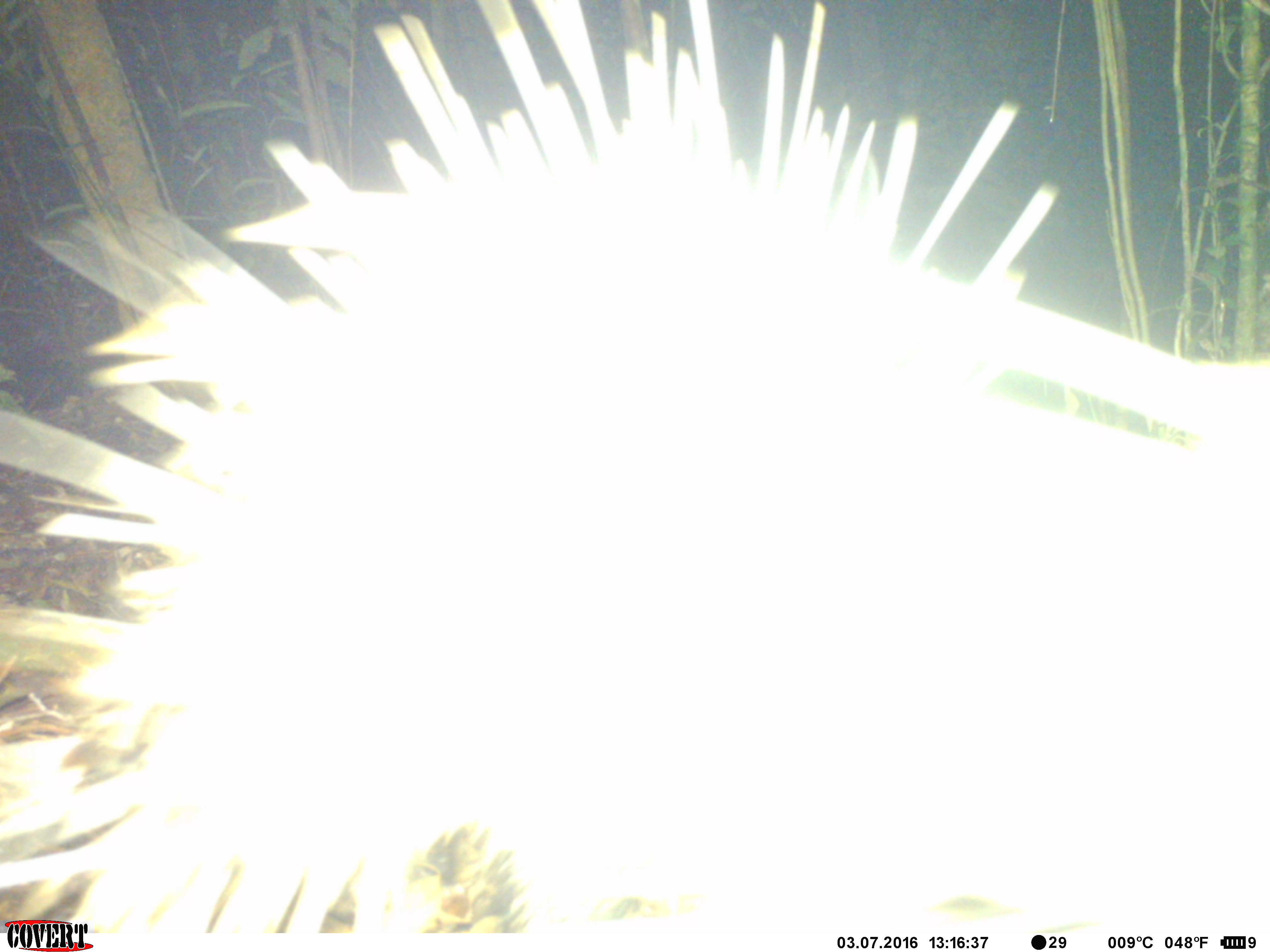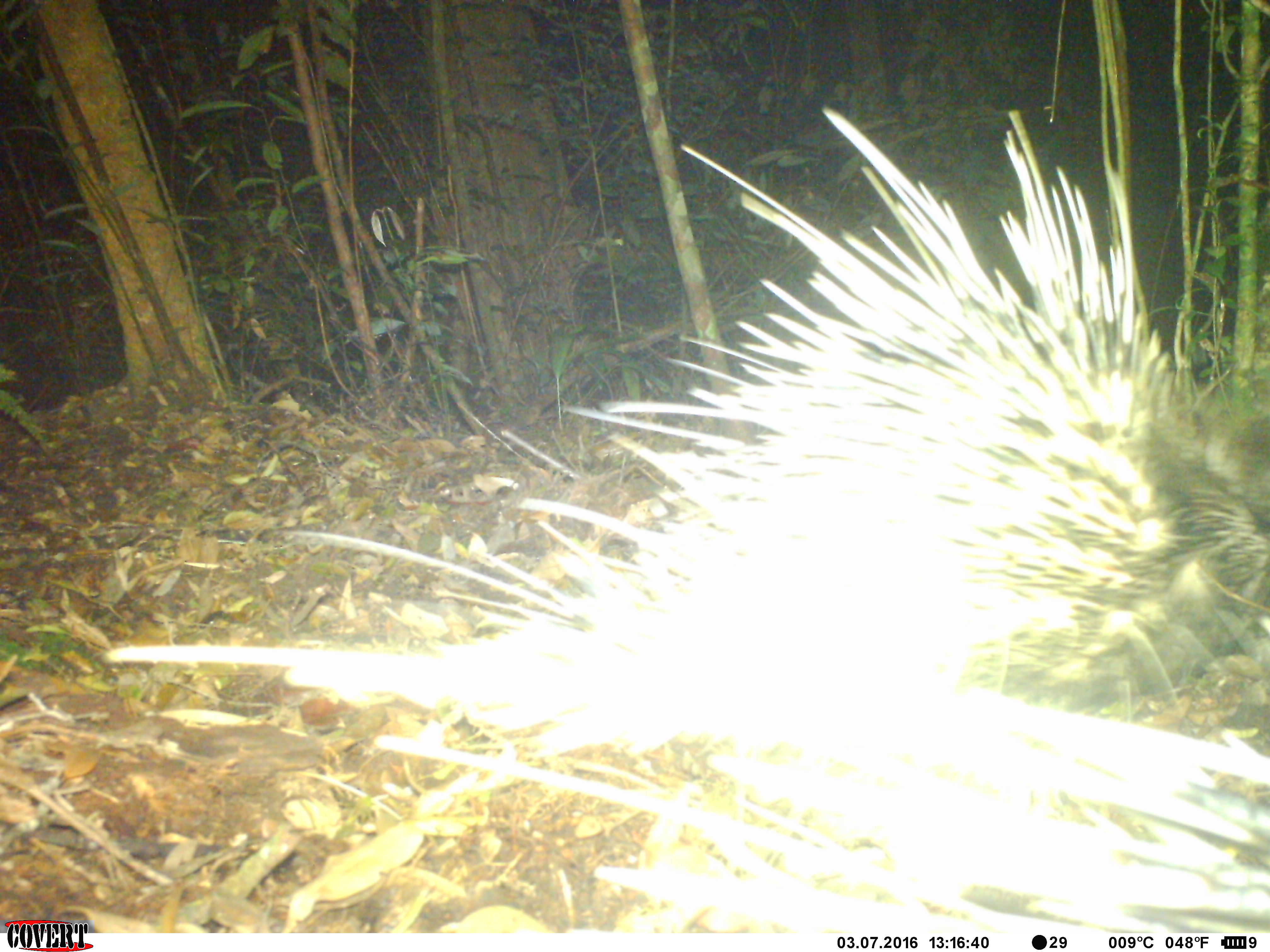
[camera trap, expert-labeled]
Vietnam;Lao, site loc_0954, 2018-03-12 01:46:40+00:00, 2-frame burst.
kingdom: Animalia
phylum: Chordata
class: Mammalia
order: Rodentia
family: Hystricidae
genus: Hystrix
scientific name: Hystrix brachyura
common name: malayan porcupine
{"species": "malayan porcupine (Hystrix brachyura)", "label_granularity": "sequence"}